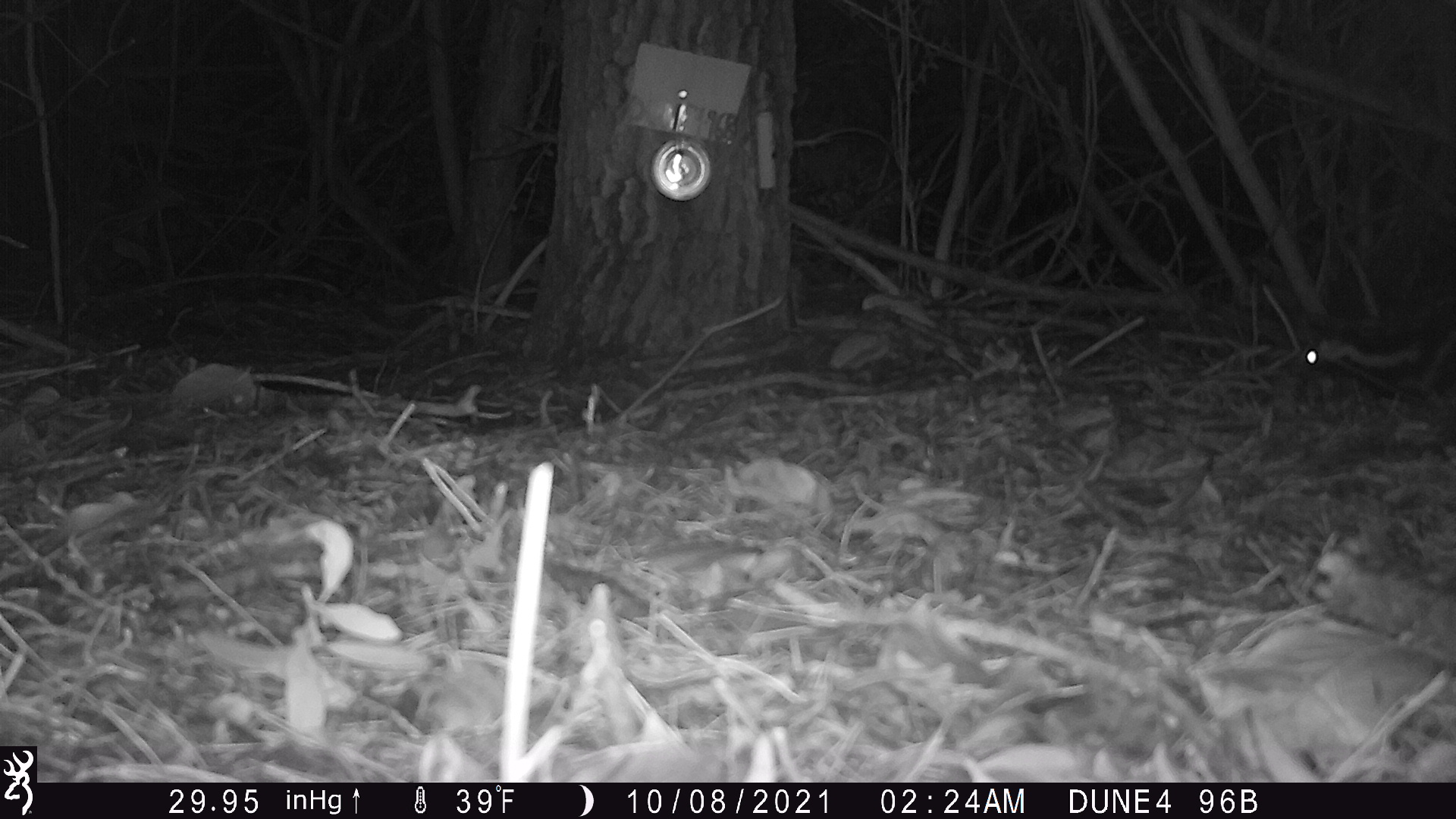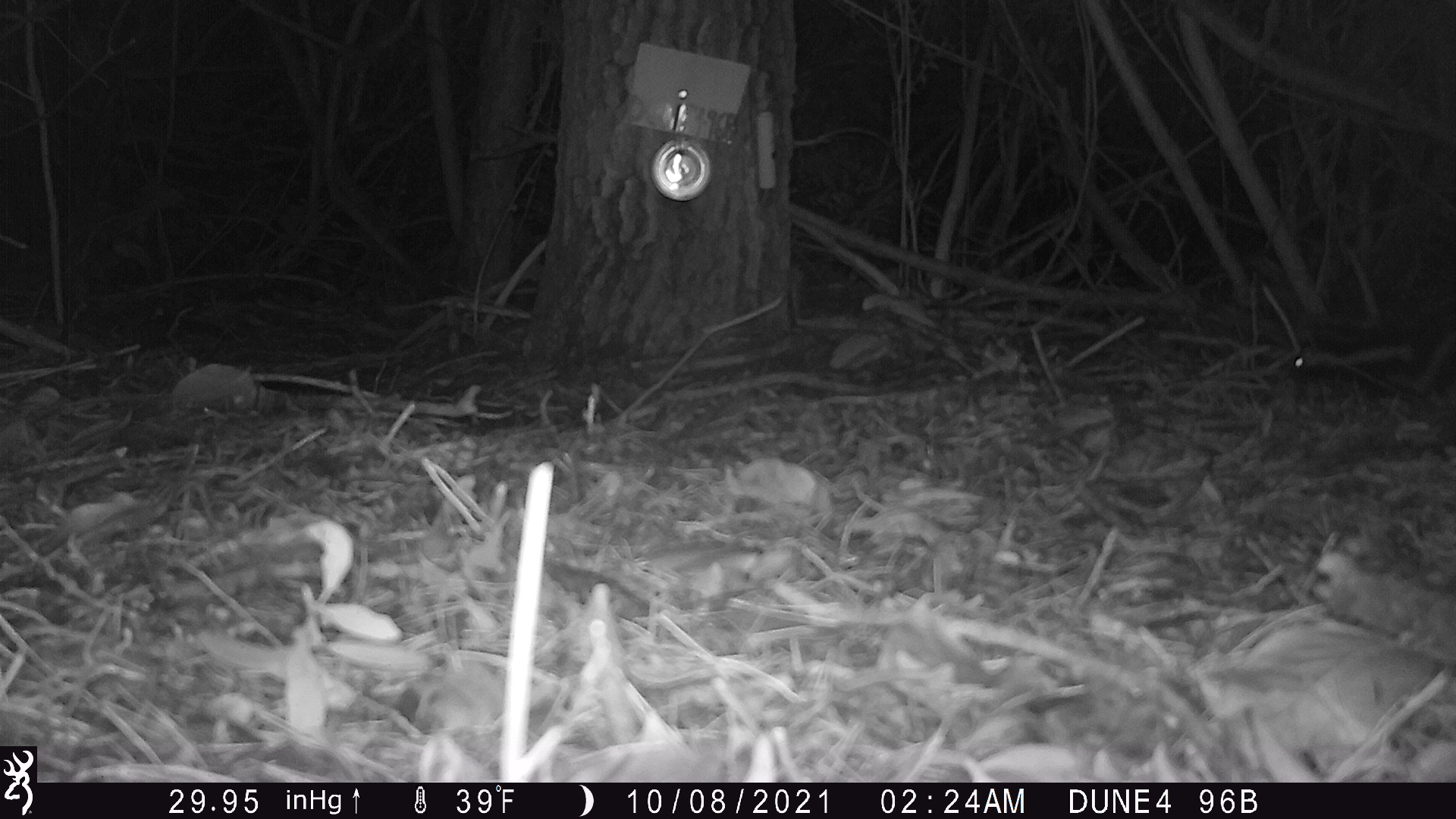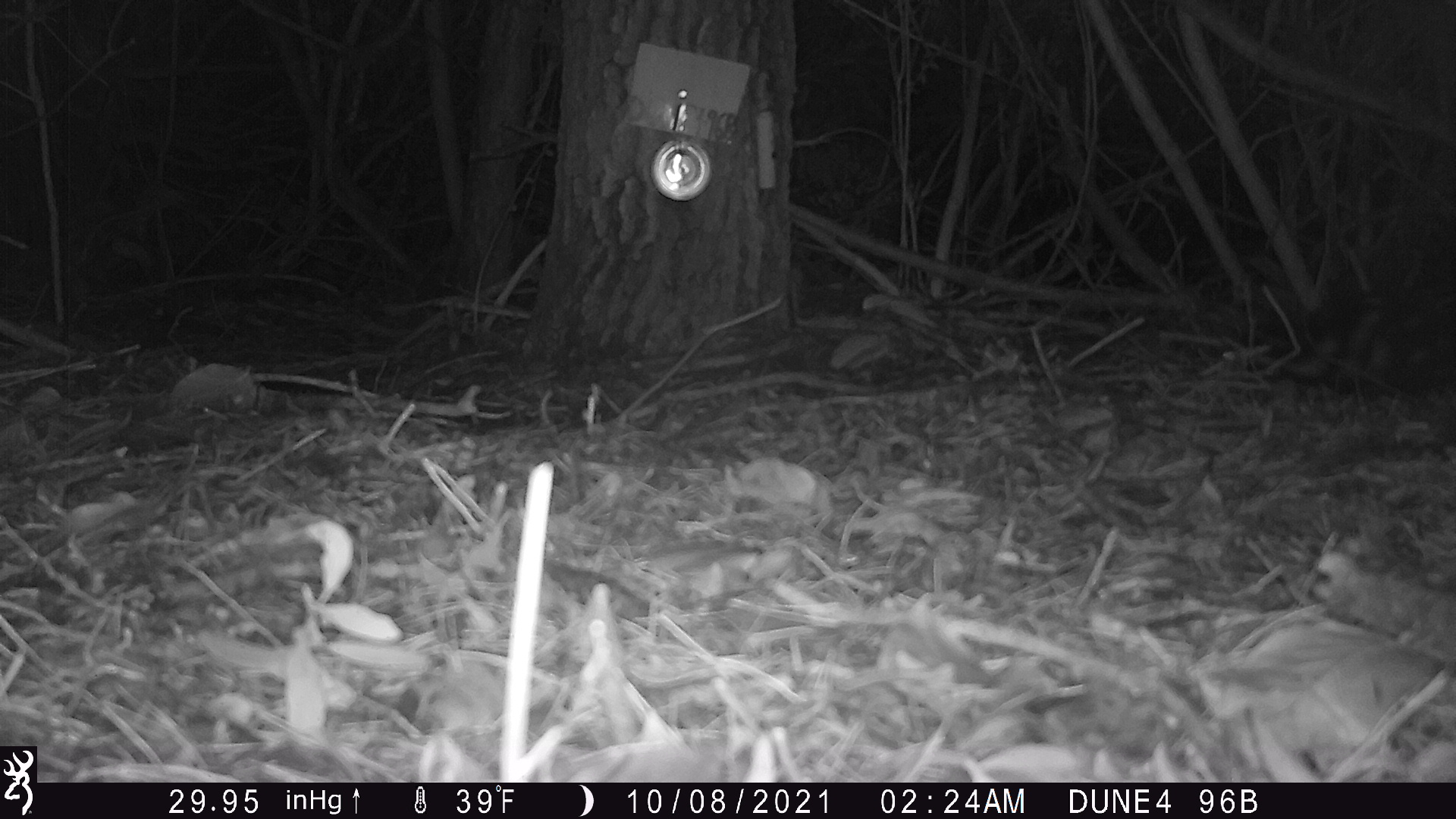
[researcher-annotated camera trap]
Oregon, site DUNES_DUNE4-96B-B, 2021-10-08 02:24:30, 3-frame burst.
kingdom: Animalia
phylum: Chordata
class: Mammalia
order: Carnivora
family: Mephitidae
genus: Spilogale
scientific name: Spilogale gracilis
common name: western spotted skunk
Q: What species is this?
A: Western spotted skunk (Spilogale gracilis).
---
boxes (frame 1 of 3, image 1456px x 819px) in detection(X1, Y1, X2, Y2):
western spotted skunk: detection(1294, 312, 1452, 416)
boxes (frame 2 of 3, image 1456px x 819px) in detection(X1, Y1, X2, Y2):
western spotted skunk: detection(1283, 325, 1452, 409)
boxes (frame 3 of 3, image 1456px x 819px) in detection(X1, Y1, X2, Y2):
western spotted skunk: detection(1251, 294, 1452, 403)